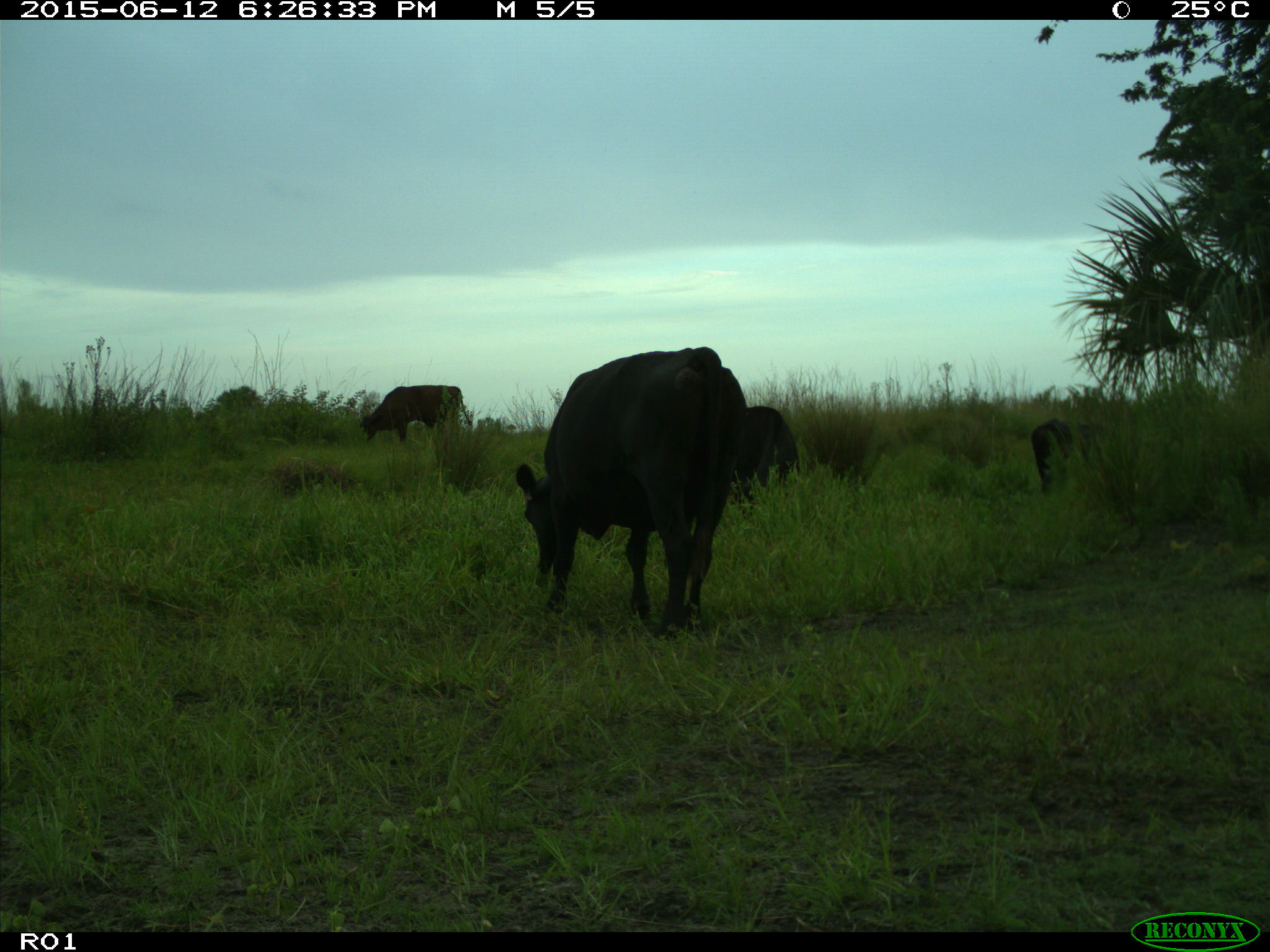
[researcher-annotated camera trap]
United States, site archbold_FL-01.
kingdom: Animalia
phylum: Chordata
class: Mammalia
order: Artiodactyla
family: Bovidae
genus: Bos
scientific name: Bos taurus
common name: domestic cow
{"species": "Bos taurus (domestic cow)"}